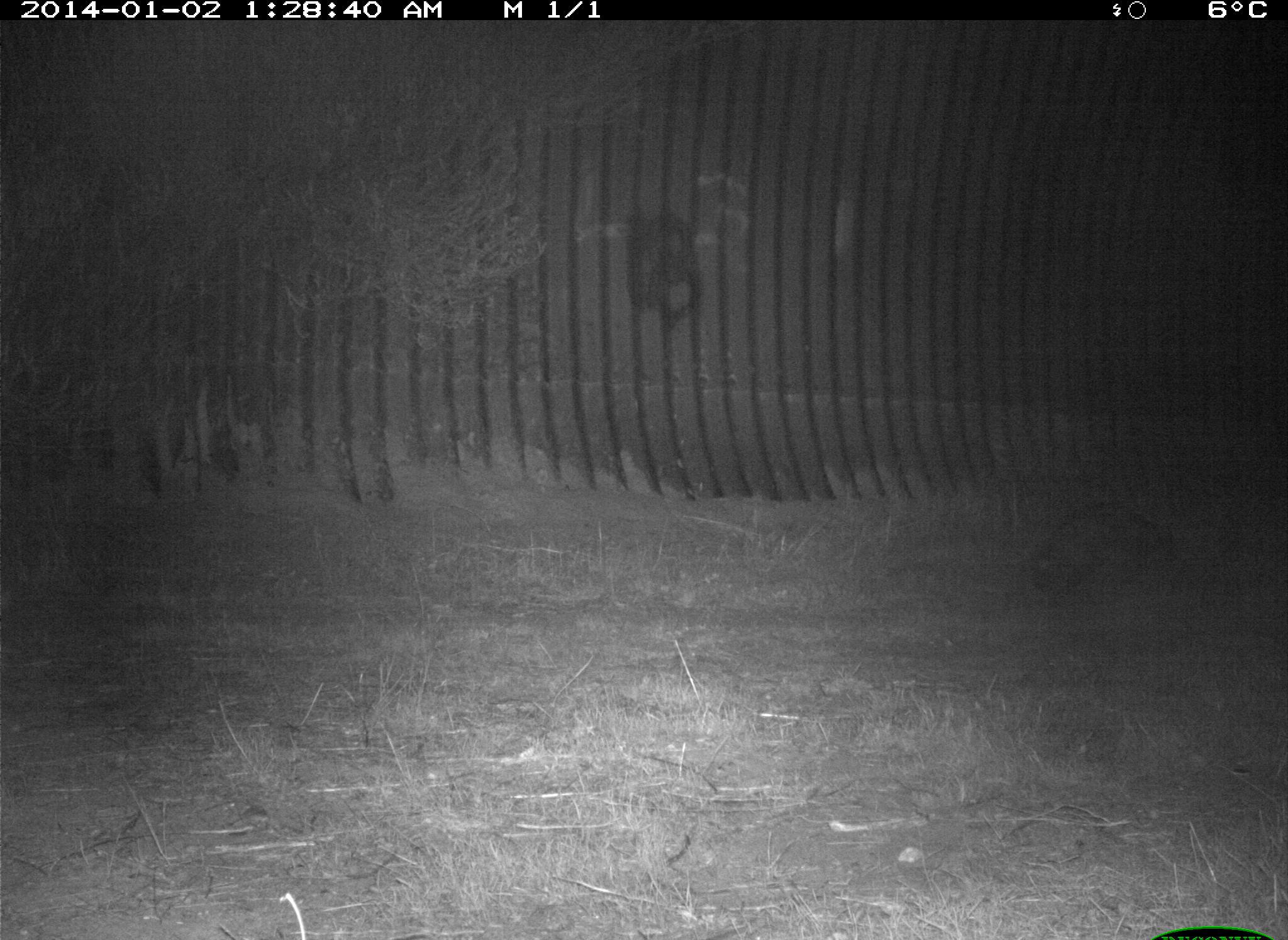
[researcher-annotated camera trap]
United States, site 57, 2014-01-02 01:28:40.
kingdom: Animalia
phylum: Chordata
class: Mammalia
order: Carnivora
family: Procyonidae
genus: Procyon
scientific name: Procyon lotor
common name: raccoon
Raccoon (Procyon lotor).